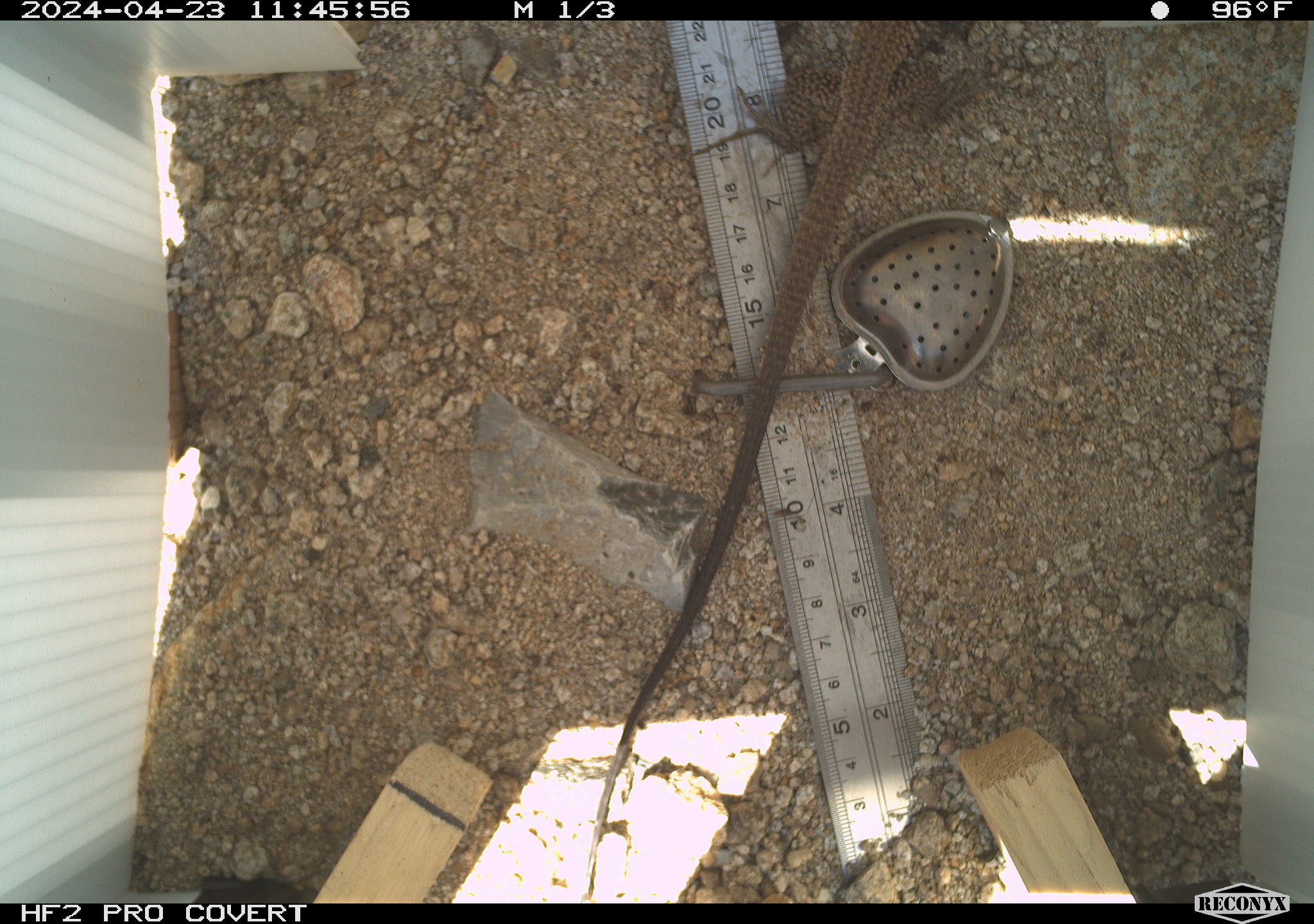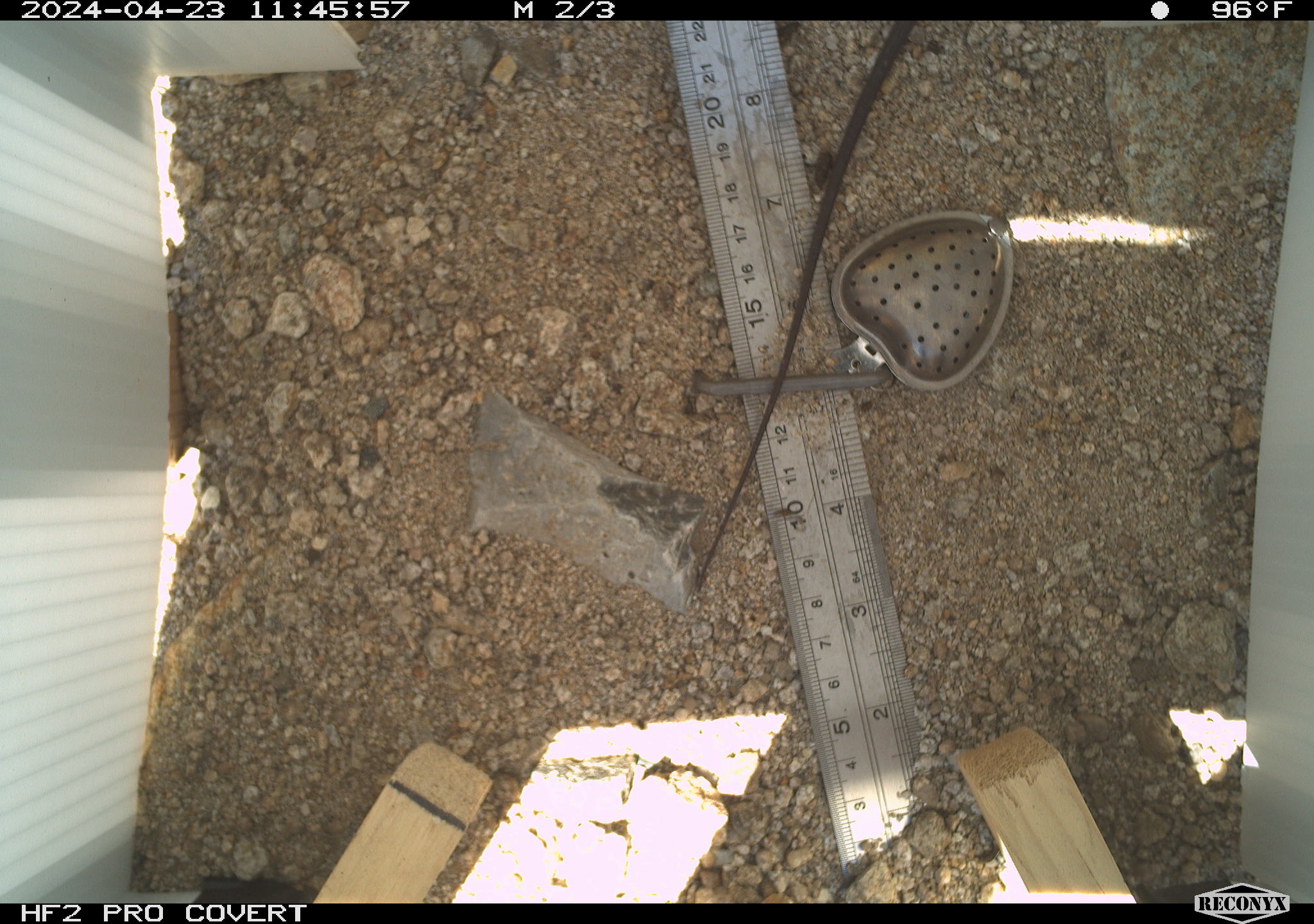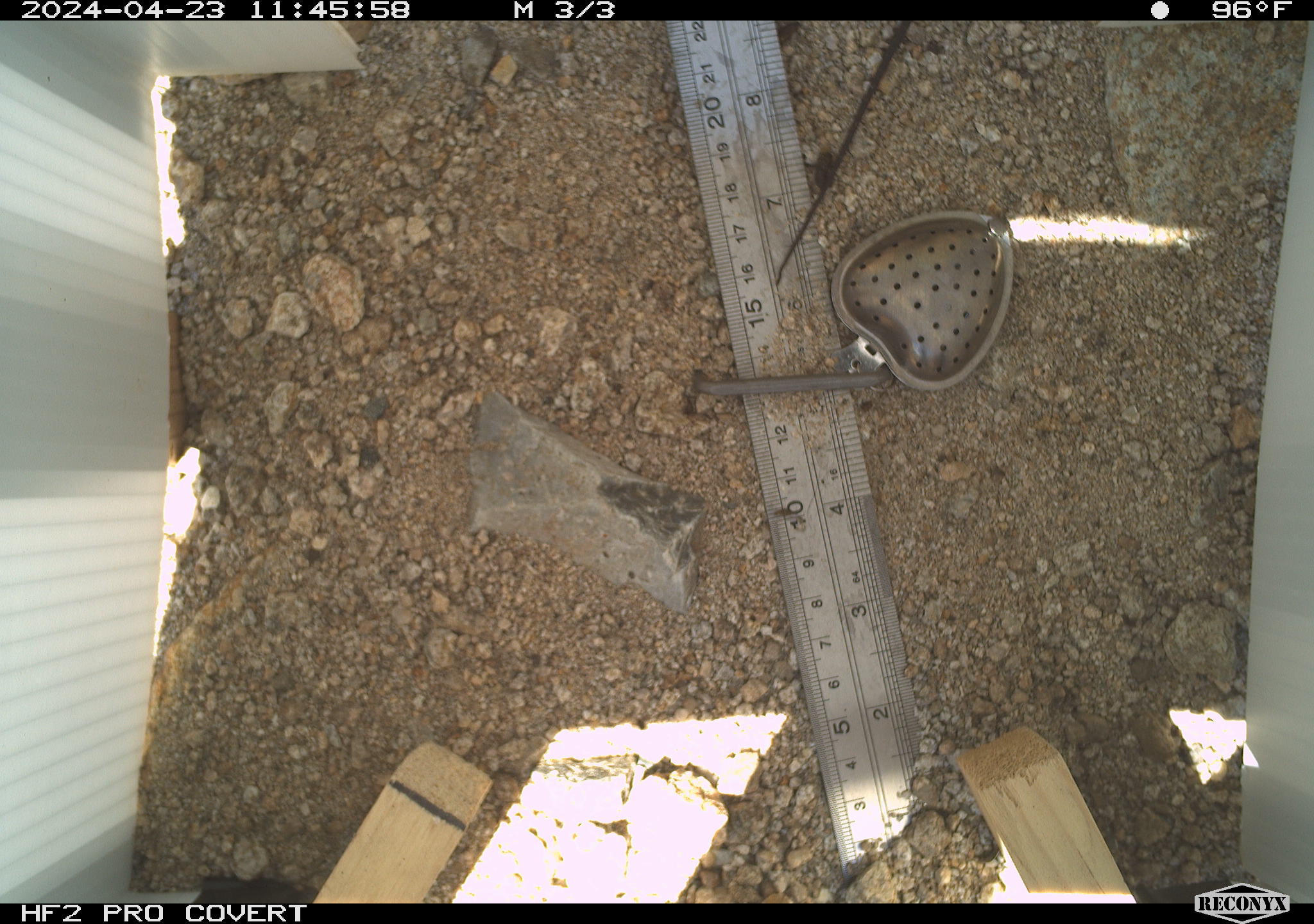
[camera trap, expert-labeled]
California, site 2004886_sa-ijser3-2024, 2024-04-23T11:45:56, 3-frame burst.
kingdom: Animalia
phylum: Chordata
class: Reptilia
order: Squamata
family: Teiidae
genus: Aspidoscelis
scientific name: Aspidoscelis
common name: whiptail lizards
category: aspidoscelis species